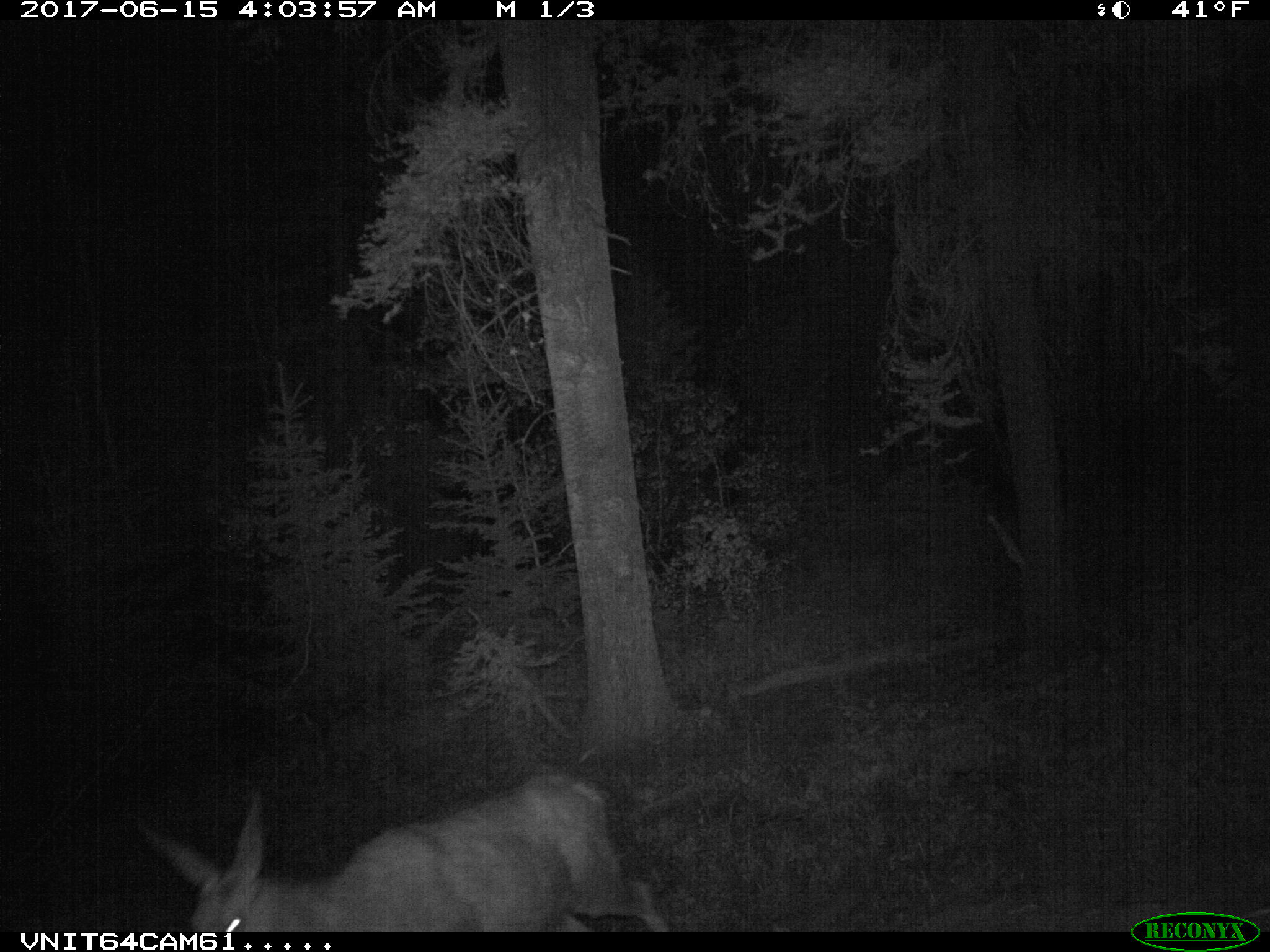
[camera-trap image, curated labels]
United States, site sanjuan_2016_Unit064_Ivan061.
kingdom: Animalia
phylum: Chordata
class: Mammalia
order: Artiodactyla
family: Cervidae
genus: Odocoileus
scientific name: Odocoileus hemionus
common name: mule deer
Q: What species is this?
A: Odocoileus hemionus (mule deer).